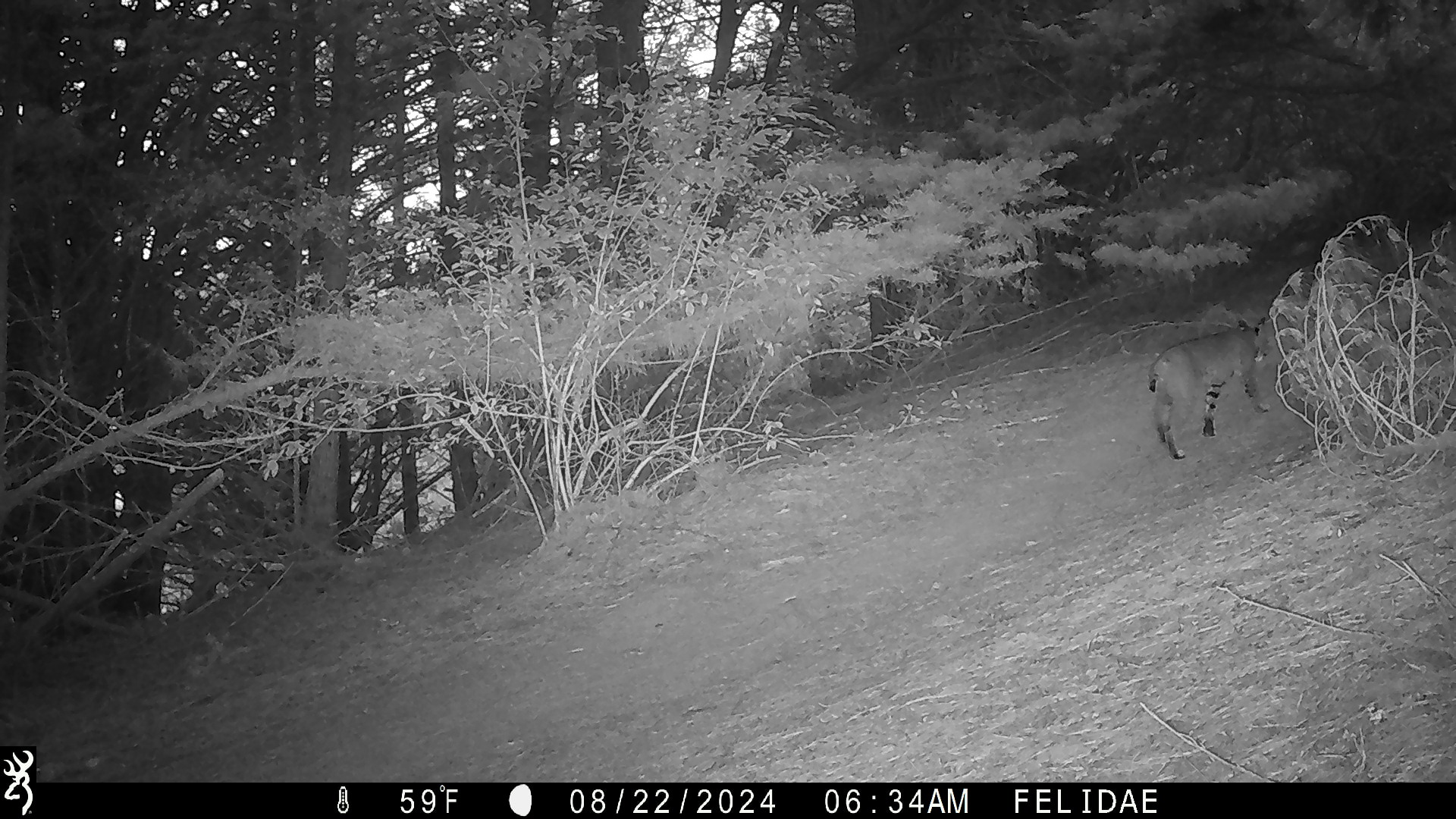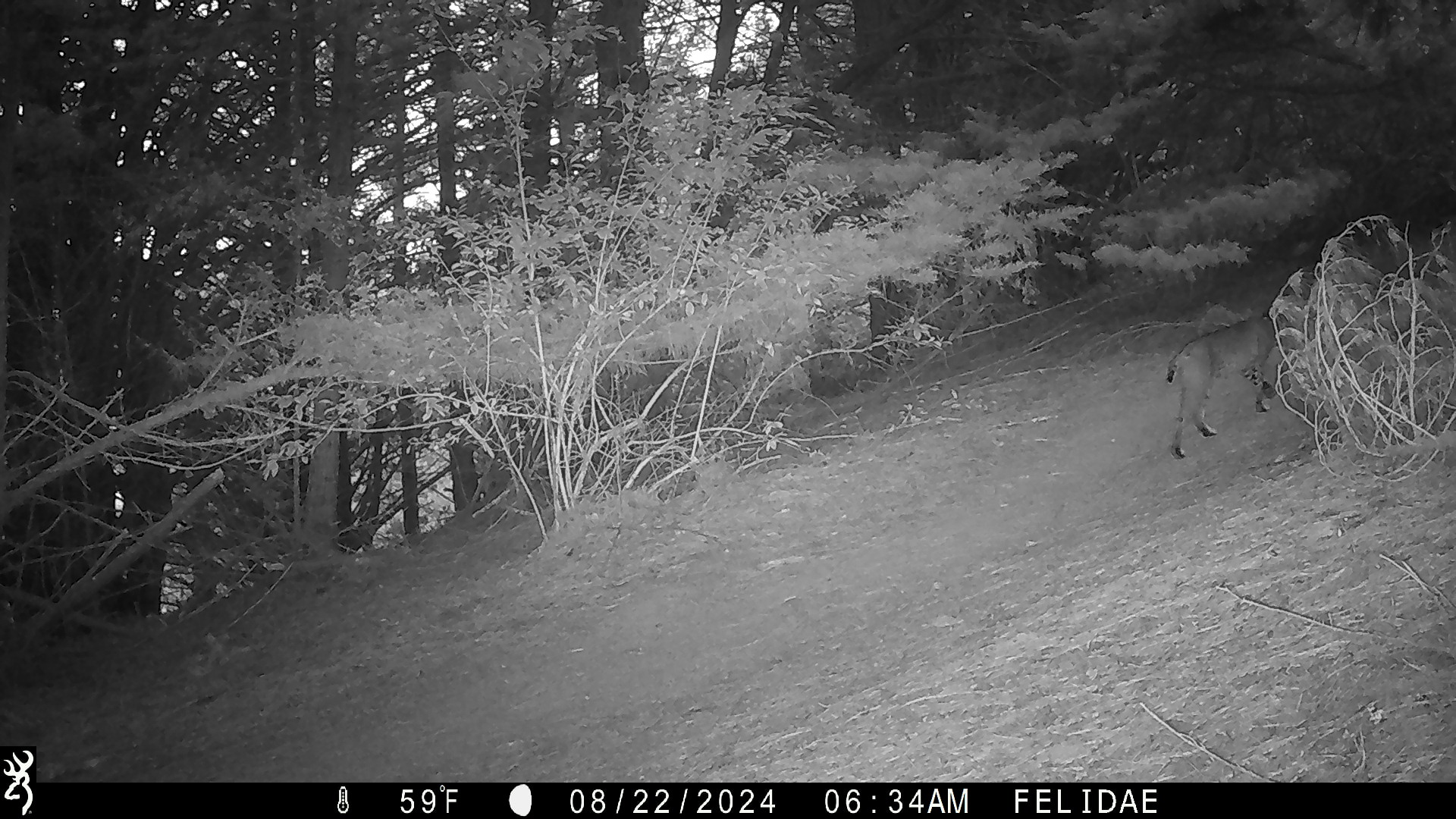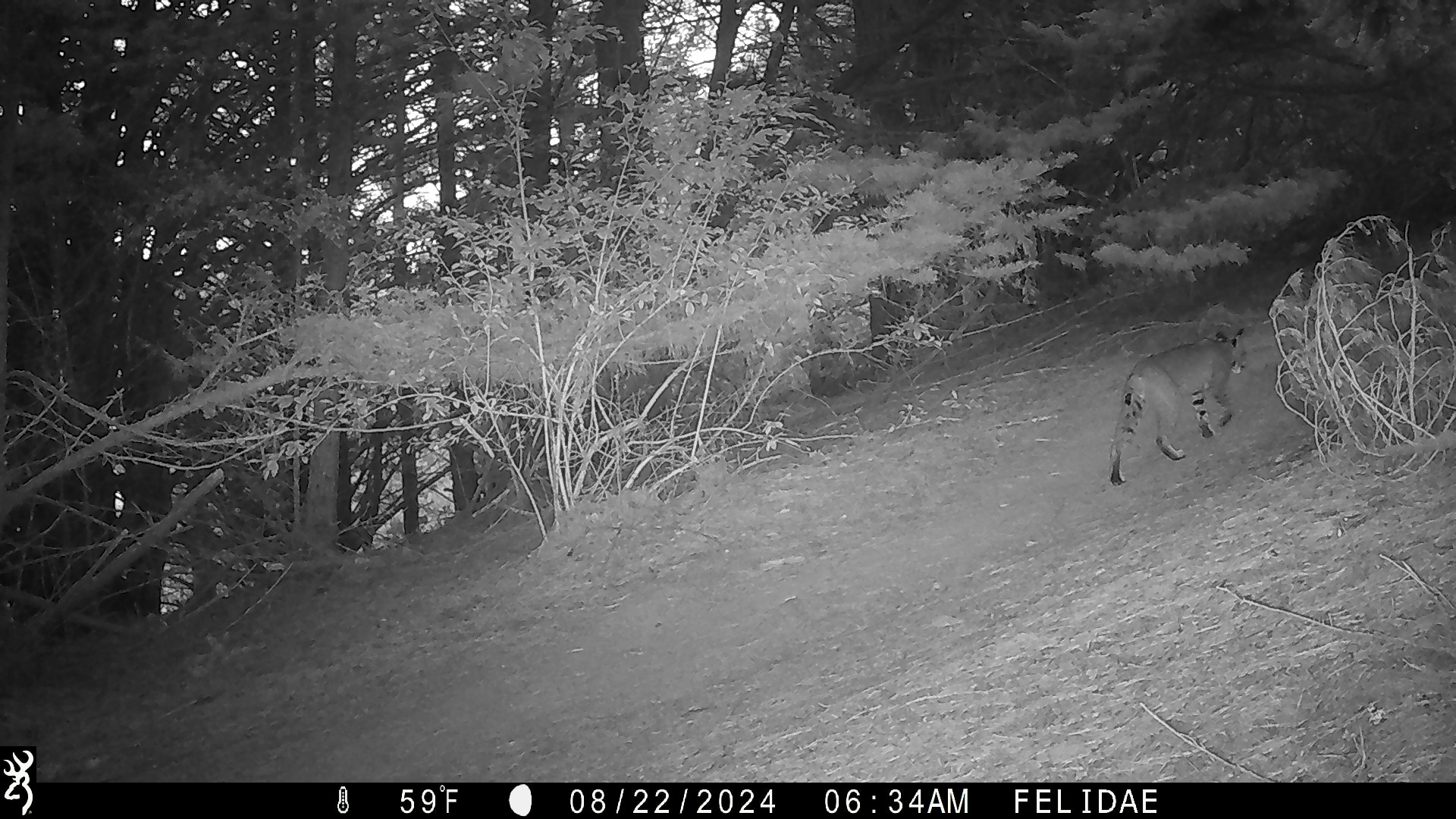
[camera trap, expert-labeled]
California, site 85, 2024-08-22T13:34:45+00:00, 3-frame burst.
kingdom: Animalia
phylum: Chordata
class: Mammalia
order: Carnivora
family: Felidae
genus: Lynx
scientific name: Lynx rufus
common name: bobcat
Bobcat (Lynx rufus).